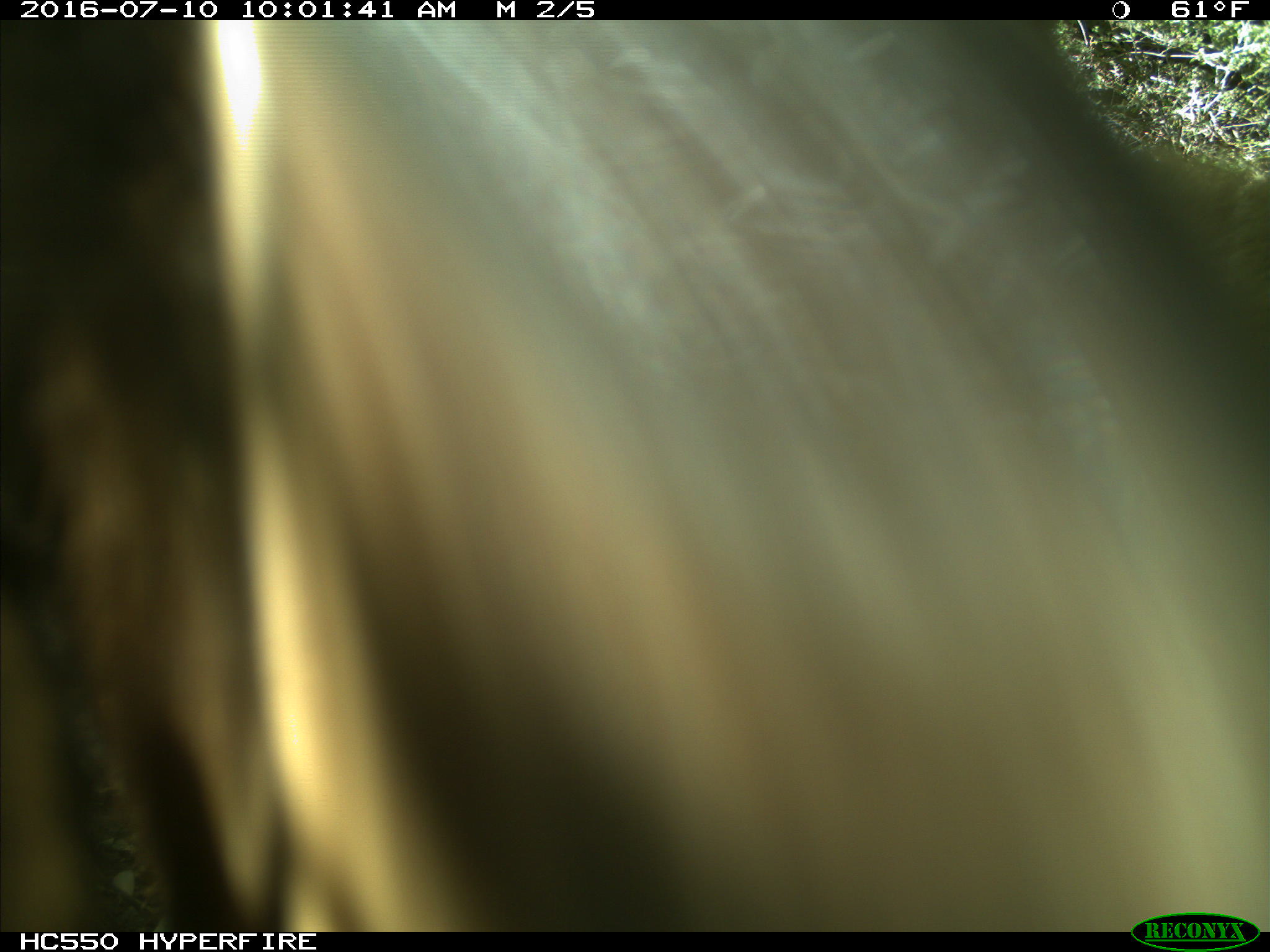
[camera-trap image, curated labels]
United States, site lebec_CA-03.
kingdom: Animalia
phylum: Chordata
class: Mammalia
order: Carnivora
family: Ursidae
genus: Ursus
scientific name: Ursus americanus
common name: american black bear